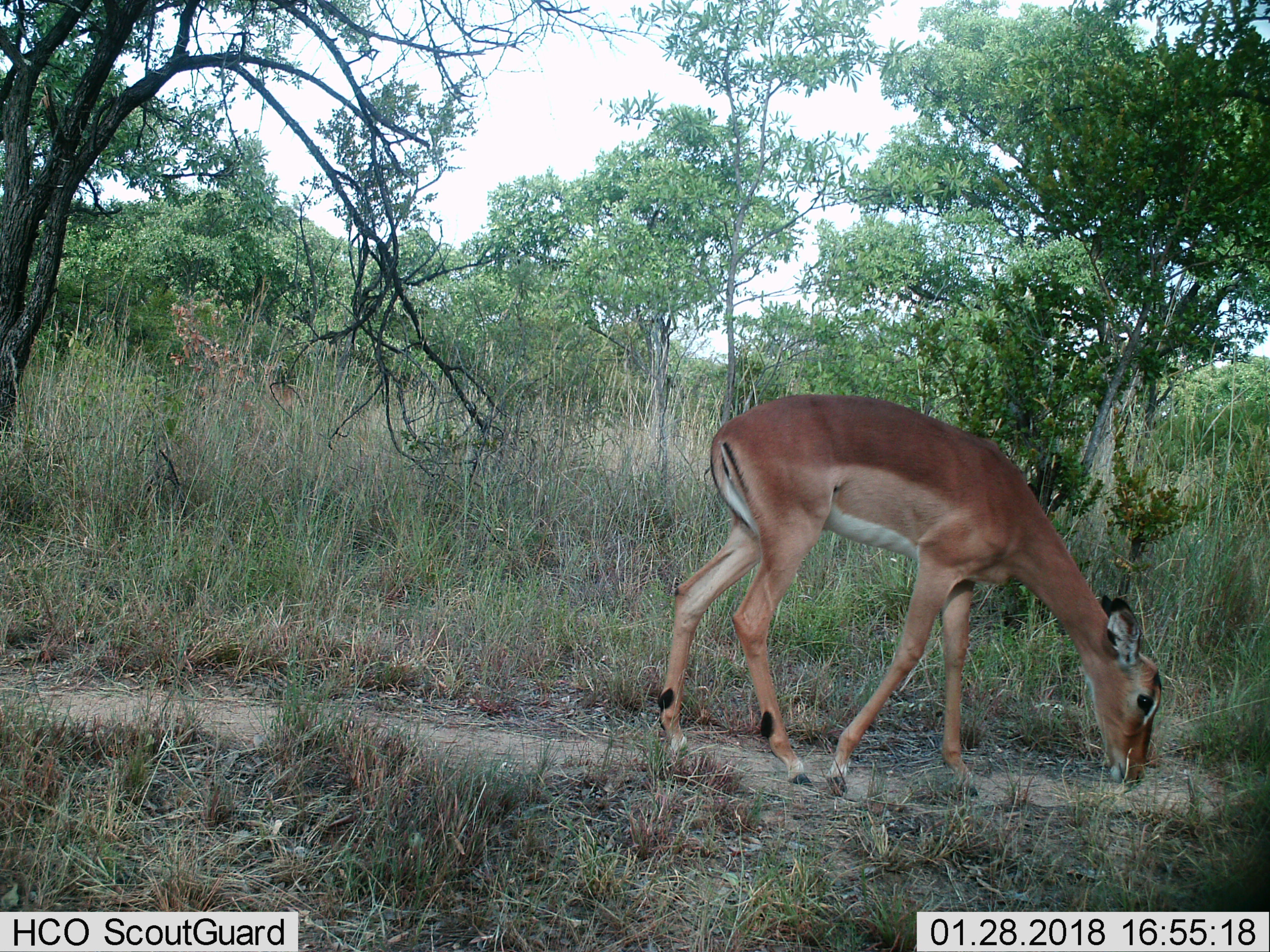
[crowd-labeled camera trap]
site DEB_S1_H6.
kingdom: Animalia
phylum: Chordata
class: Mammalia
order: Artiodactyla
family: Bovidae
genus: Aepyceros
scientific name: Aepyceros melampus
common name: impala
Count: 1.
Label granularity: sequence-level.